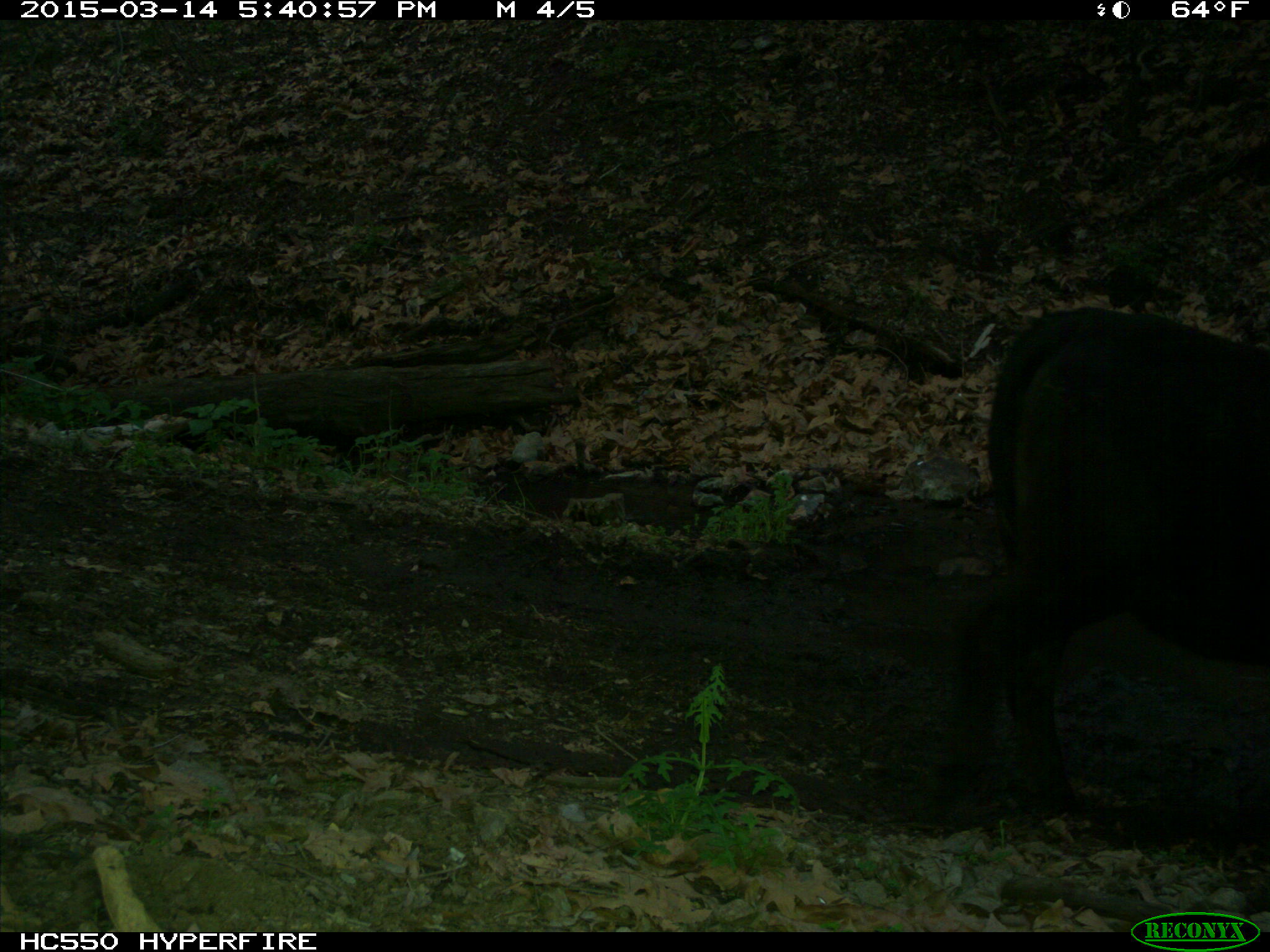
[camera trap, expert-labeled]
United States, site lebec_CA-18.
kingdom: Animalia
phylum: Chordata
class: Mammalia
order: Artiodactyla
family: Bovidae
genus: Bos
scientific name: Bos taurus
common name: domestic cow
Bos taurus (domestic cow).